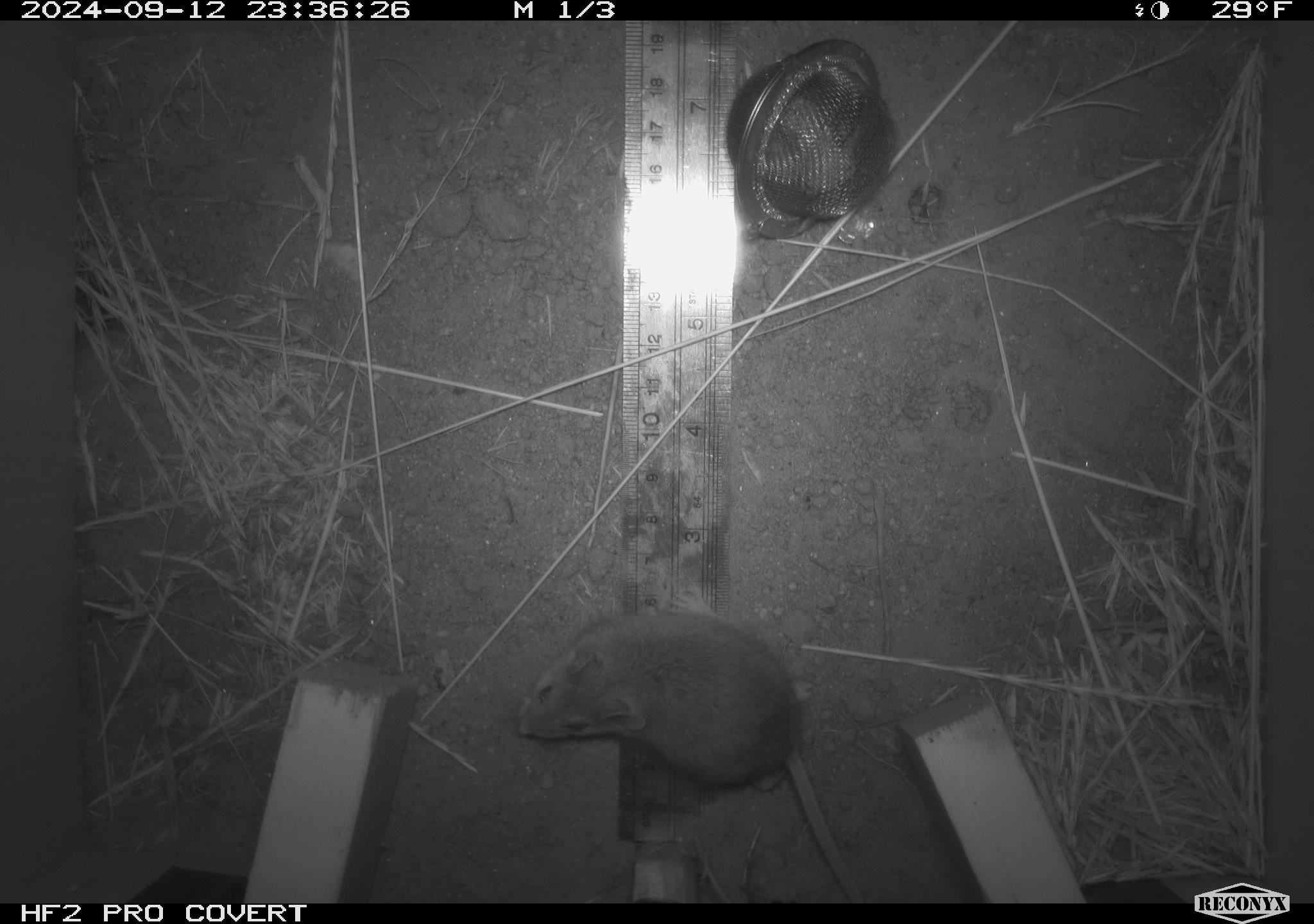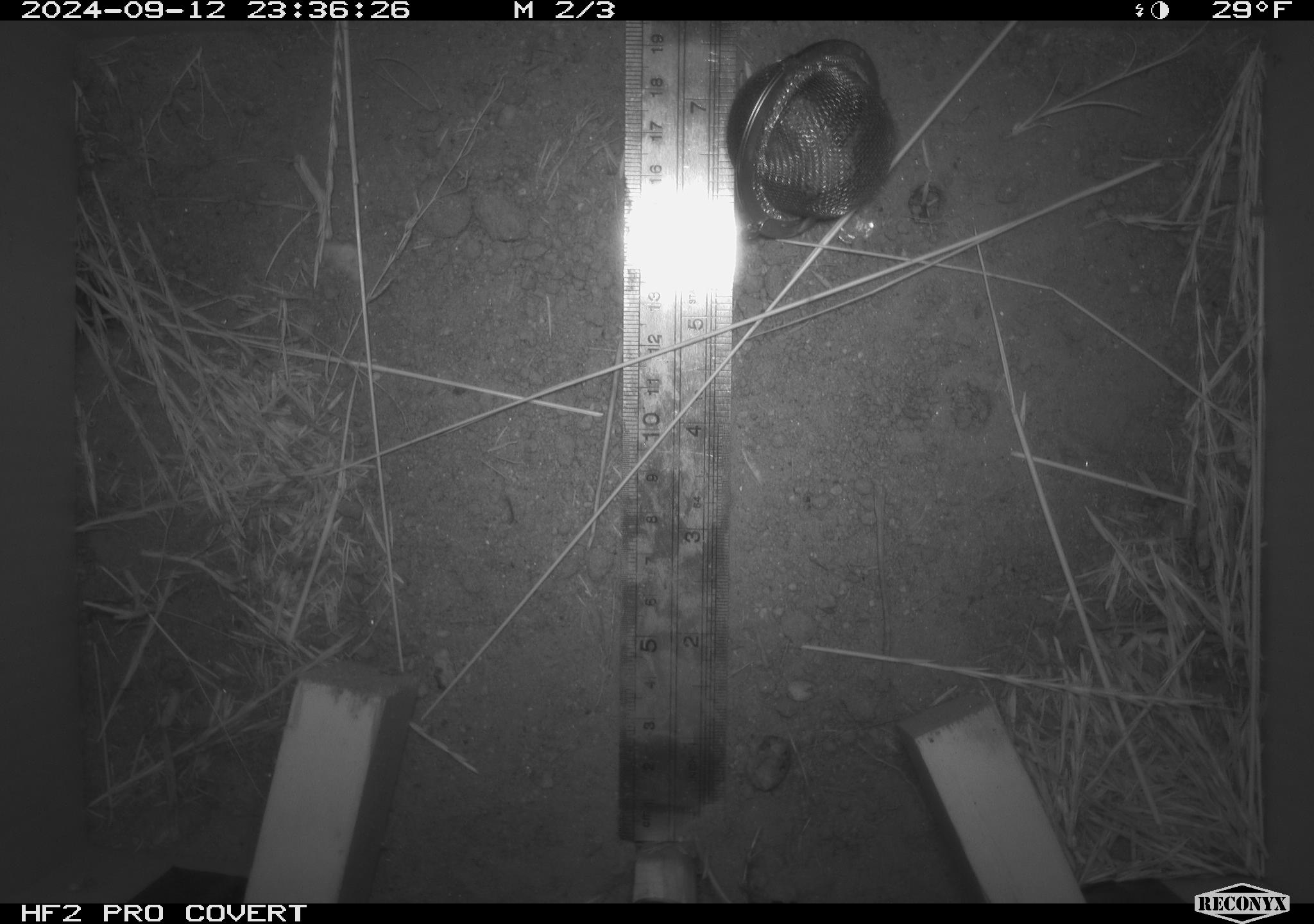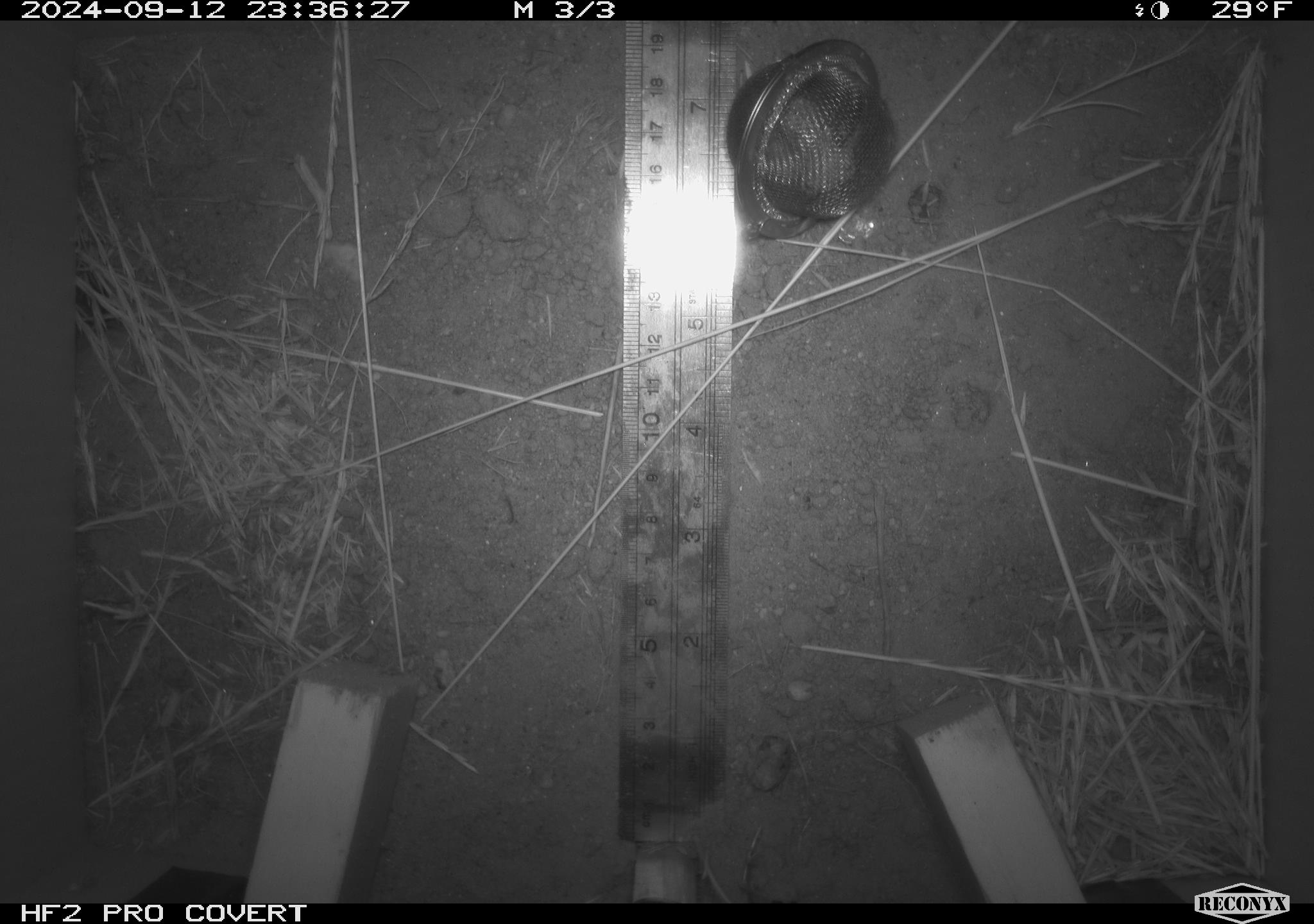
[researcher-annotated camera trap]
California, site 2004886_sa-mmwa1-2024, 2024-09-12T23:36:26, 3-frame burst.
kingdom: Animalia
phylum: Chordata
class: Mammalia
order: Rodentia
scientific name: Rodentia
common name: mouse species